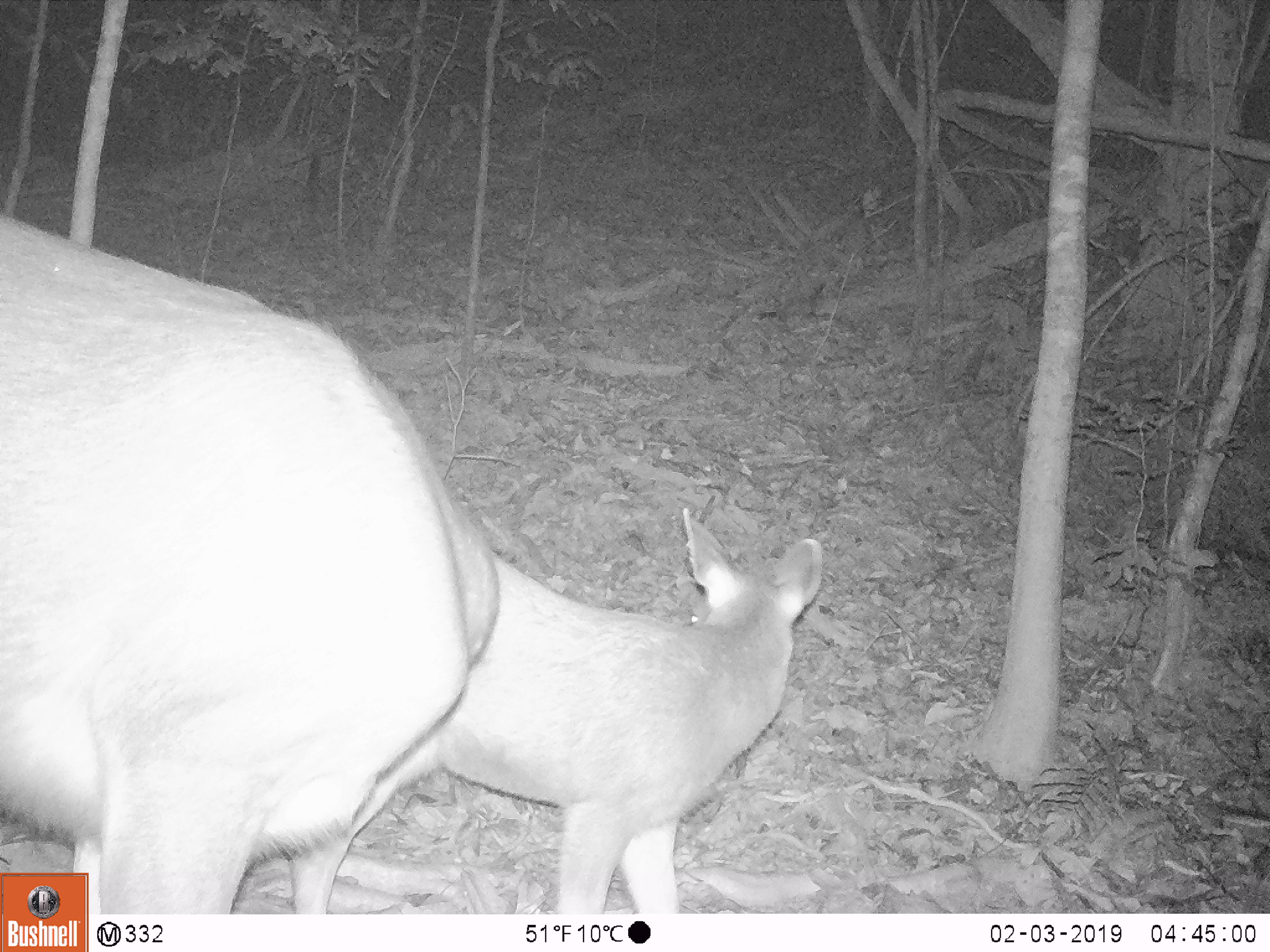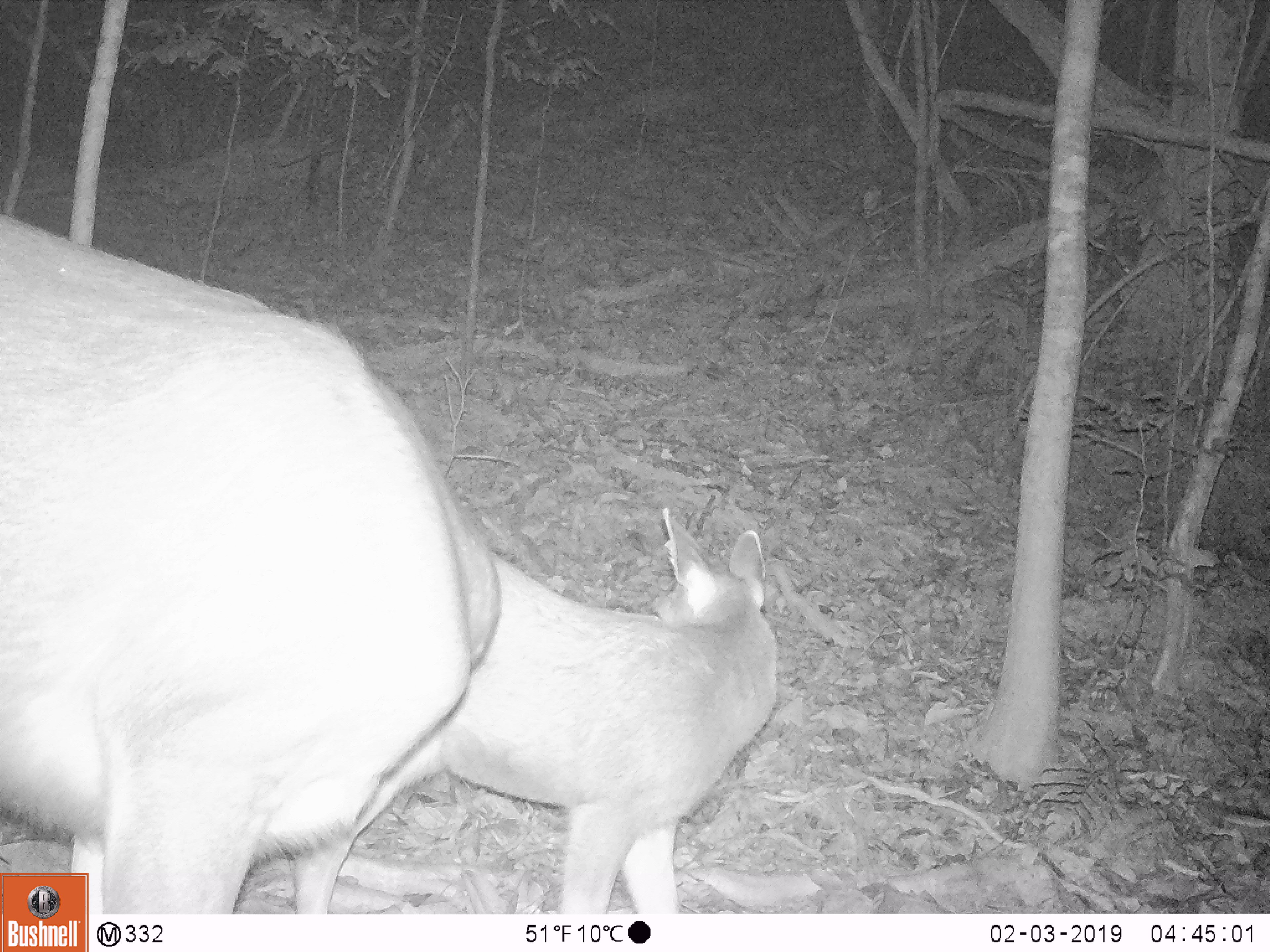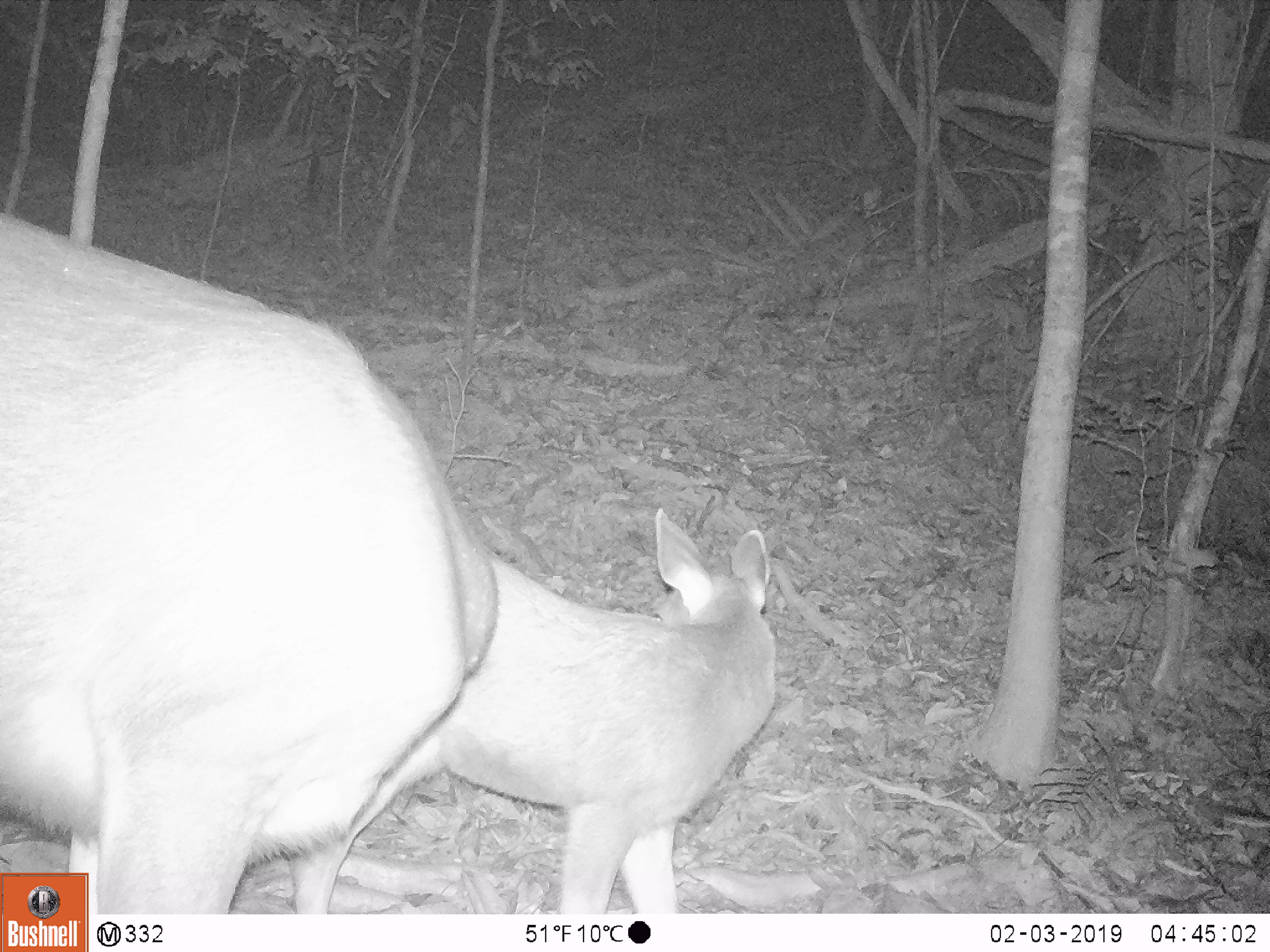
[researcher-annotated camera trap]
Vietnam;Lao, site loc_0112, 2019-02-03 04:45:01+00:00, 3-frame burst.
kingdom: Animalia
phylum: Chordata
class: Mammalia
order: Artiodactyla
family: Cervidae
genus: Rusa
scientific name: Rusa unicolor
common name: sambar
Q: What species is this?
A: Sambar (Rusa unicolor).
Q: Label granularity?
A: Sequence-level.